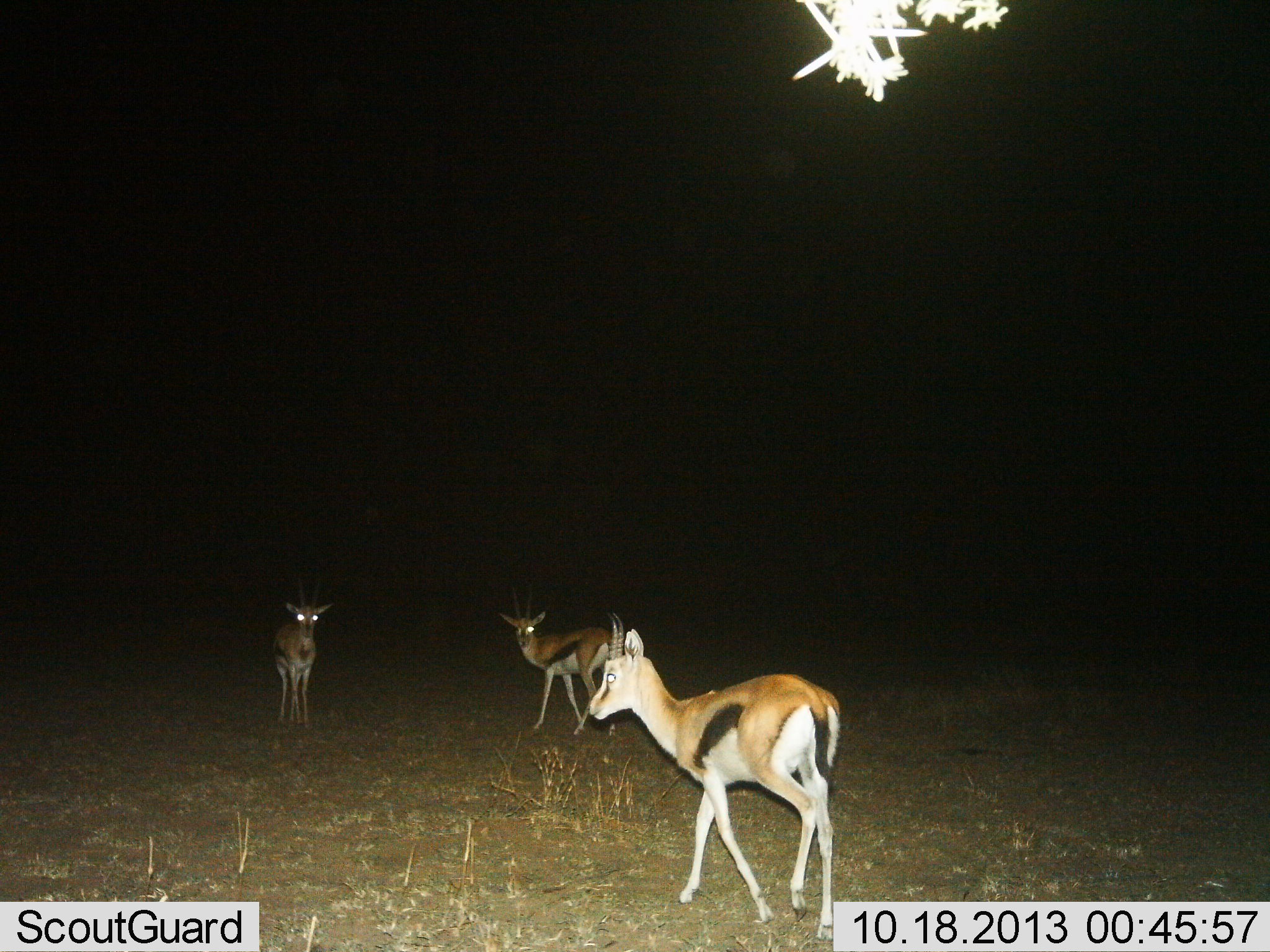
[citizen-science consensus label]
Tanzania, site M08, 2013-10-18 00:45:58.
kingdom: Animalia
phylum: Chordata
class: Mammalia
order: Artiodactyla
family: Bovidae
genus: Eudorcas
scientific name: Eudorcas thomsonii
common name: thomson's gazelle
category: gazellethomsons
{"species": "gazellethomsons (thomson's gazelle) (Eudorcas thomsonii)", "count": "3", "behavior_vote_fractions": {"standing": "89%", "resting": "0%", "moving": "46%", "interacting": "4%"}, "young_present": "0%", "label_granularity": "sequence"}